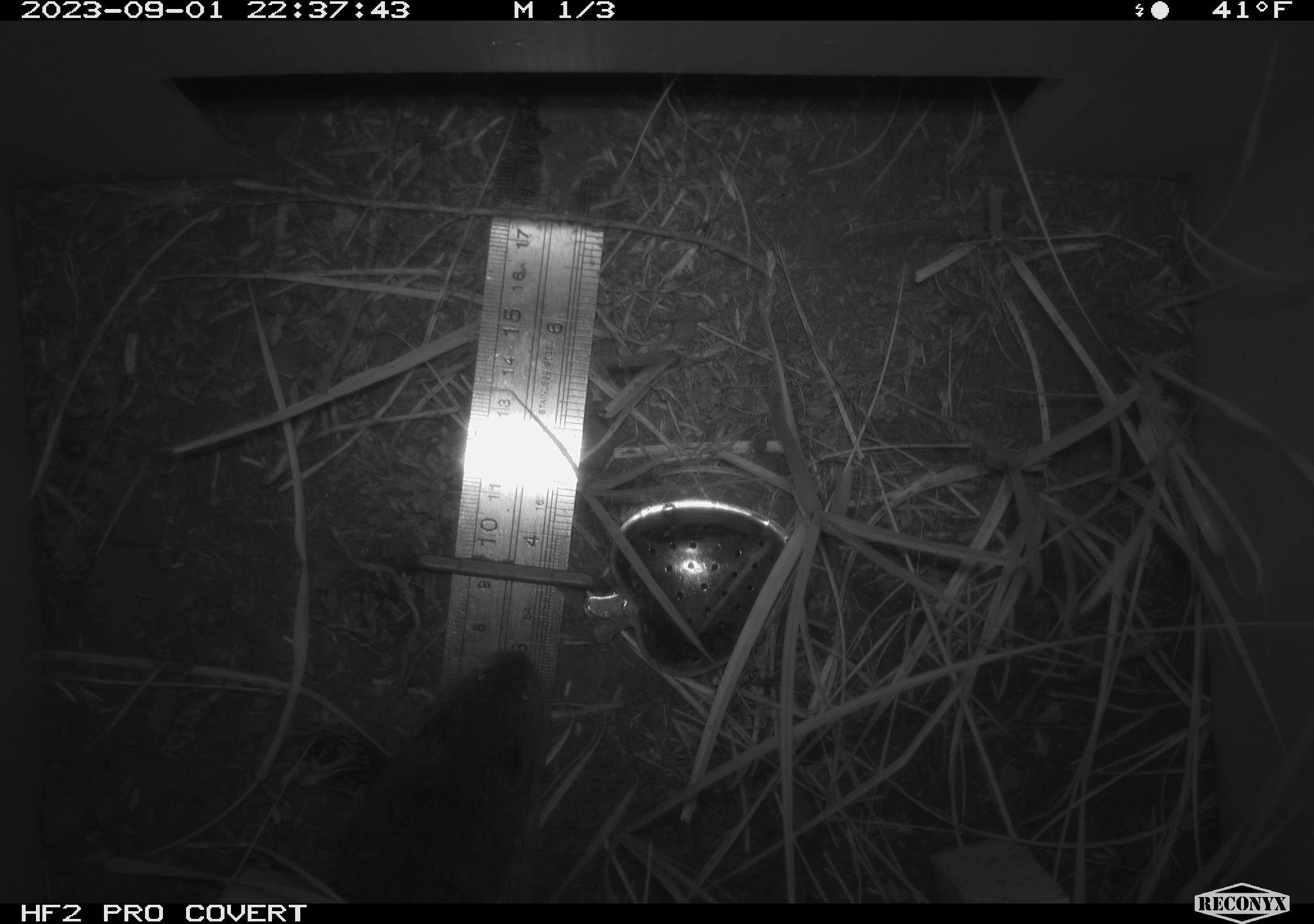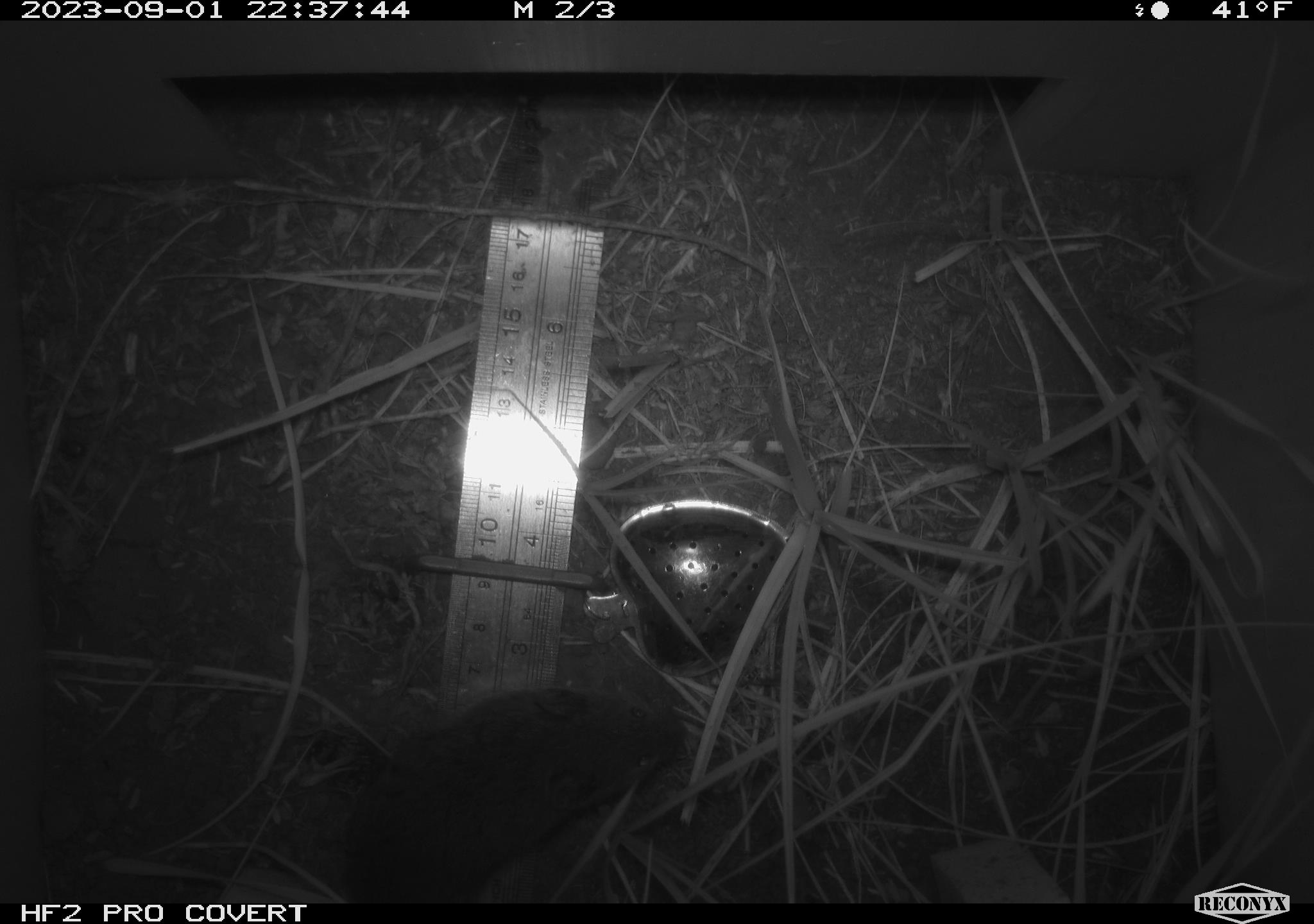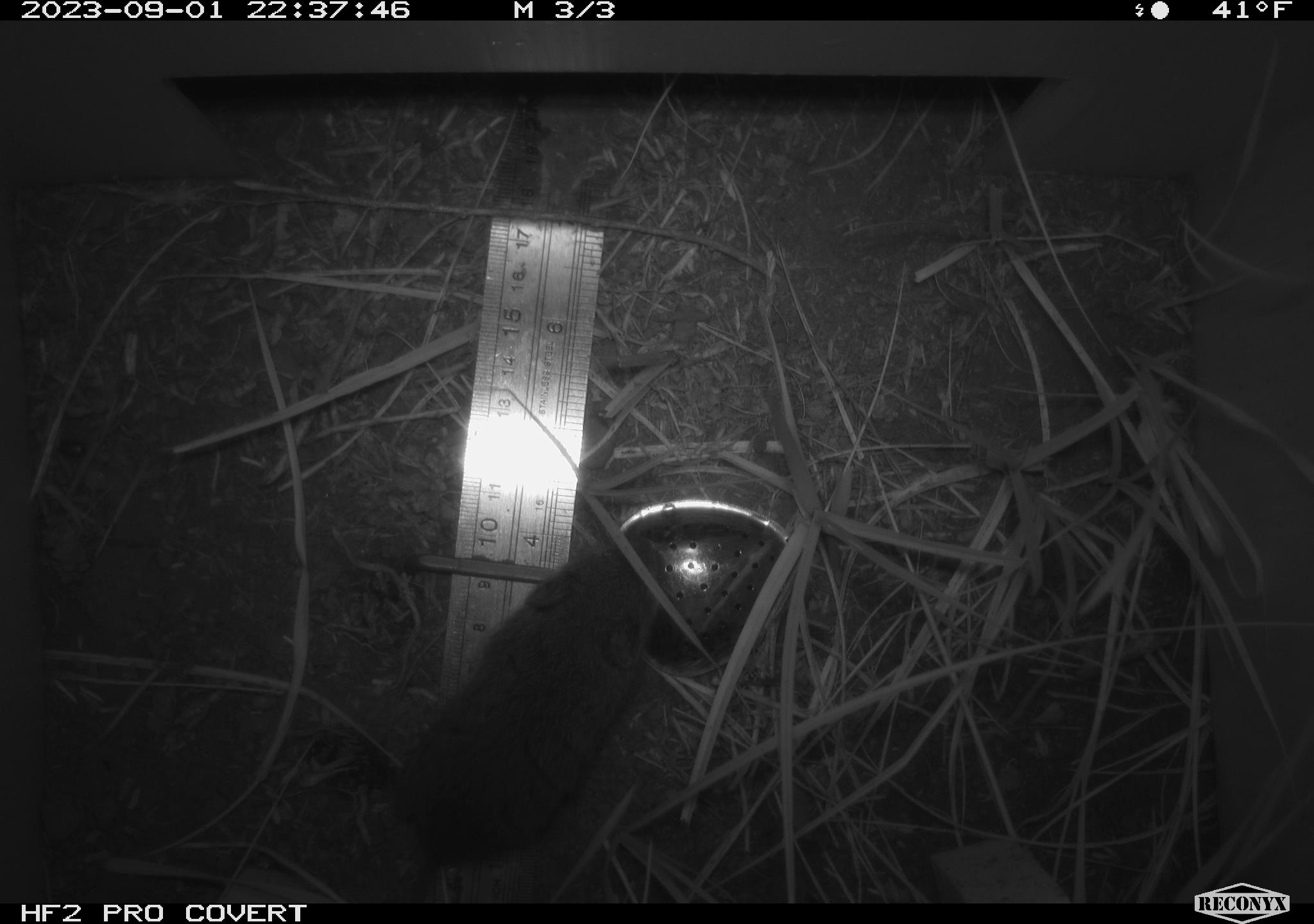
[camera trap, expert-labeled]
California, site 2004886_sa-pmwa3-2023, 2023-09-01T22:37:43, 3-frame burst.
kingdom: Animalia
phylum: Chordata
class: Mammalia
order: Rodentia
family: Cricetidae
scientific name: Cricetidae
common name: hamsters, voles, lemmings, and allies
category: cricetidae family